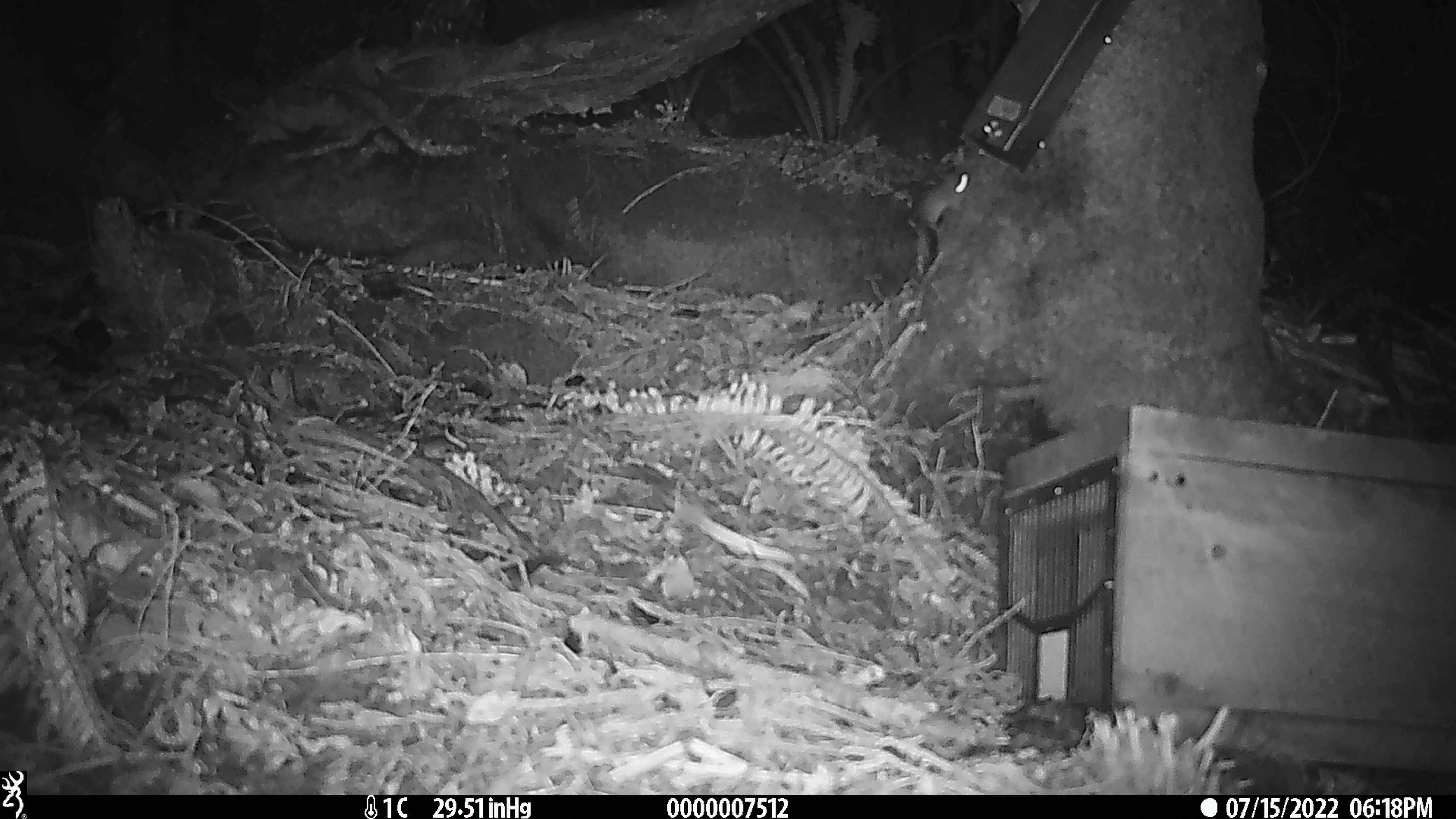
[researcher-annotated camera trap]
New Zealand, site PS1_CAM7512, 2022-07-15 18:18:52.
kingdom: Animalia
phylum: Chordata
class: Mammalia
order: Rodentia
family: Muridae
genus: Mus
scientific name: Mus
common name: mouse